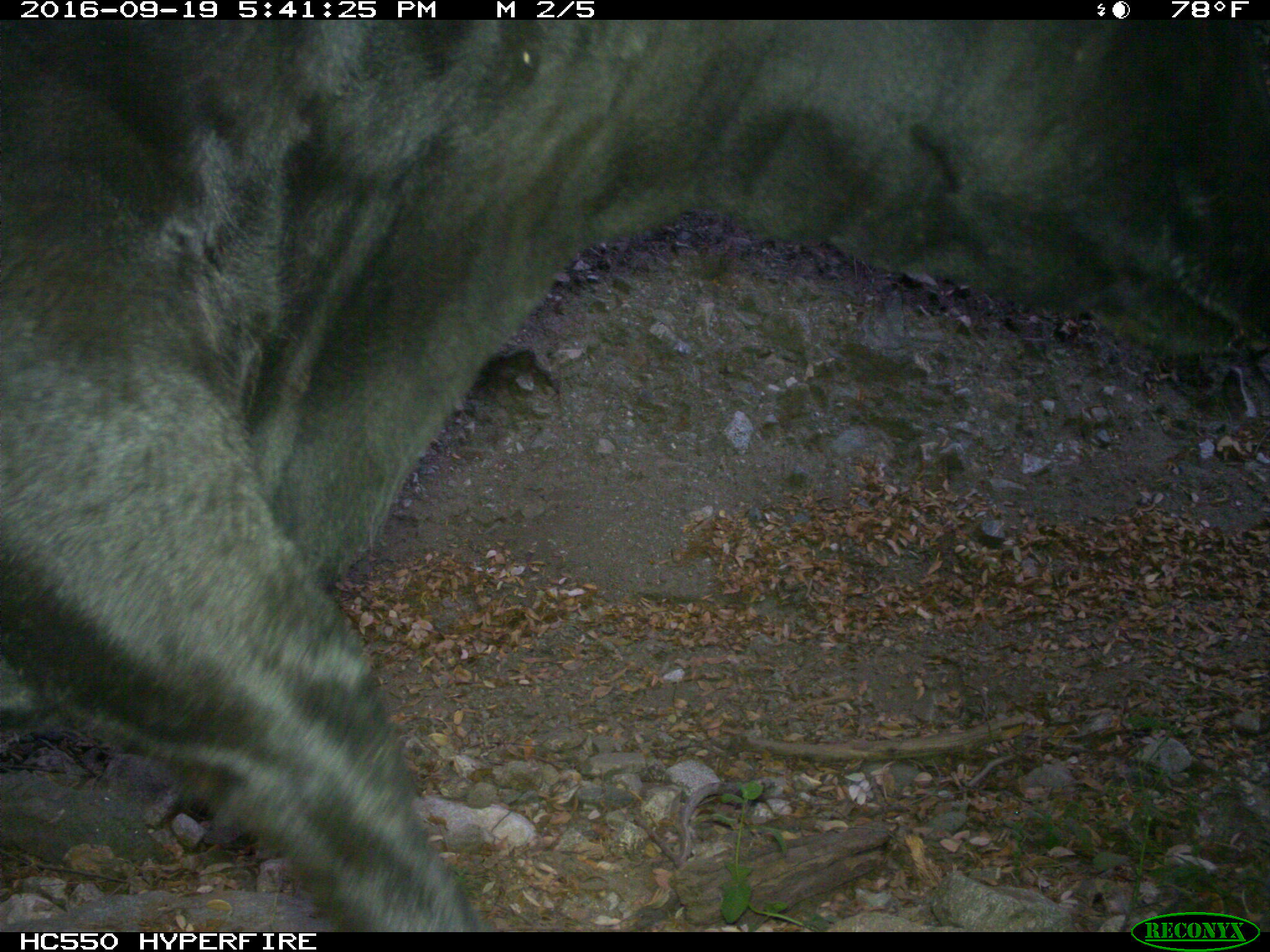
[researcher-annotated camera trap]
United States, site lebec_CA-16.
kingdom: Animalia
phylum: Chordata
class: Mammalia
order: Artiodactyla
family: Bovidae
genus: Bos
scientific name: Bos taurus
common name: domestic cow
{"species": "Bos taurus (domestic cow)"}